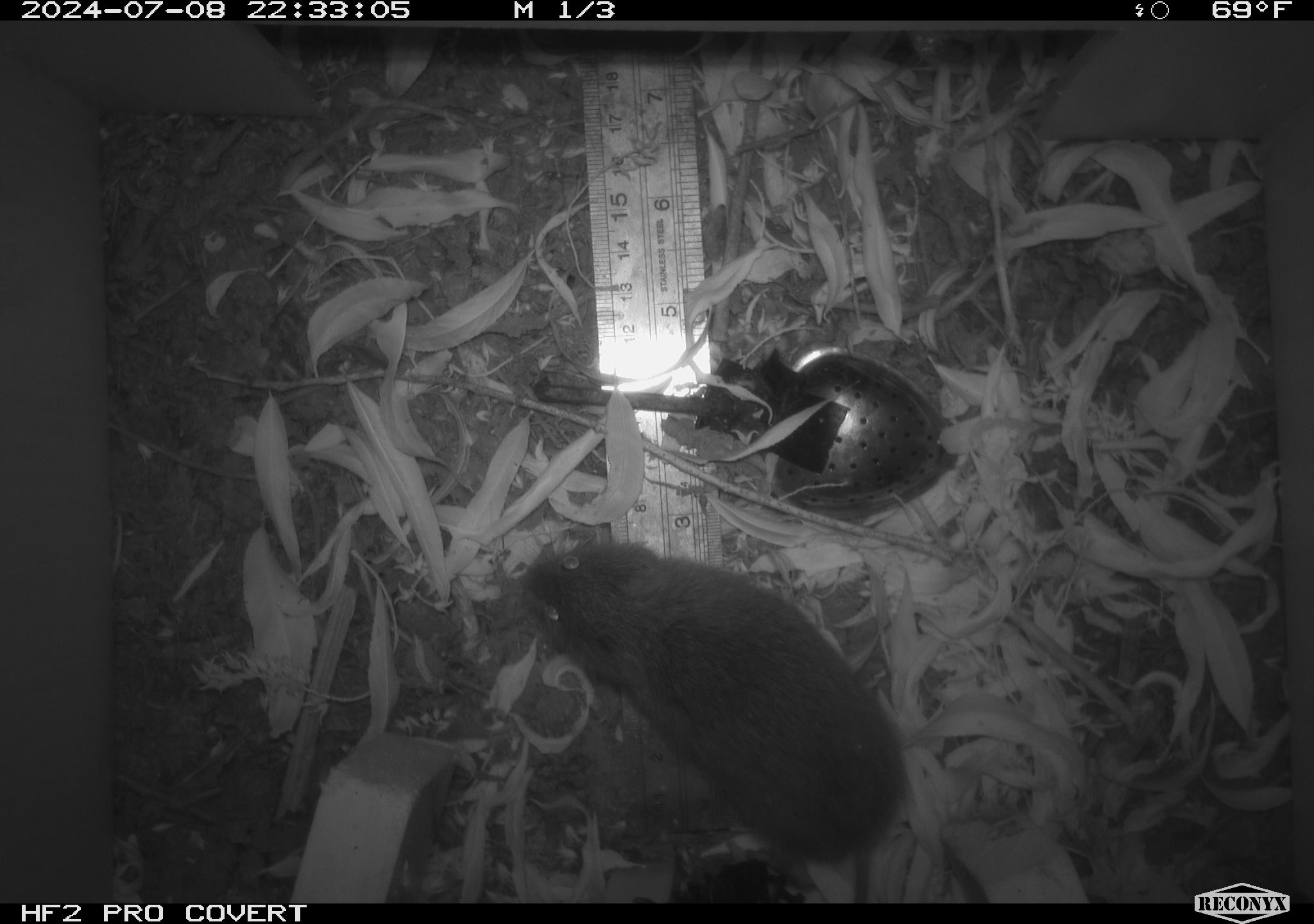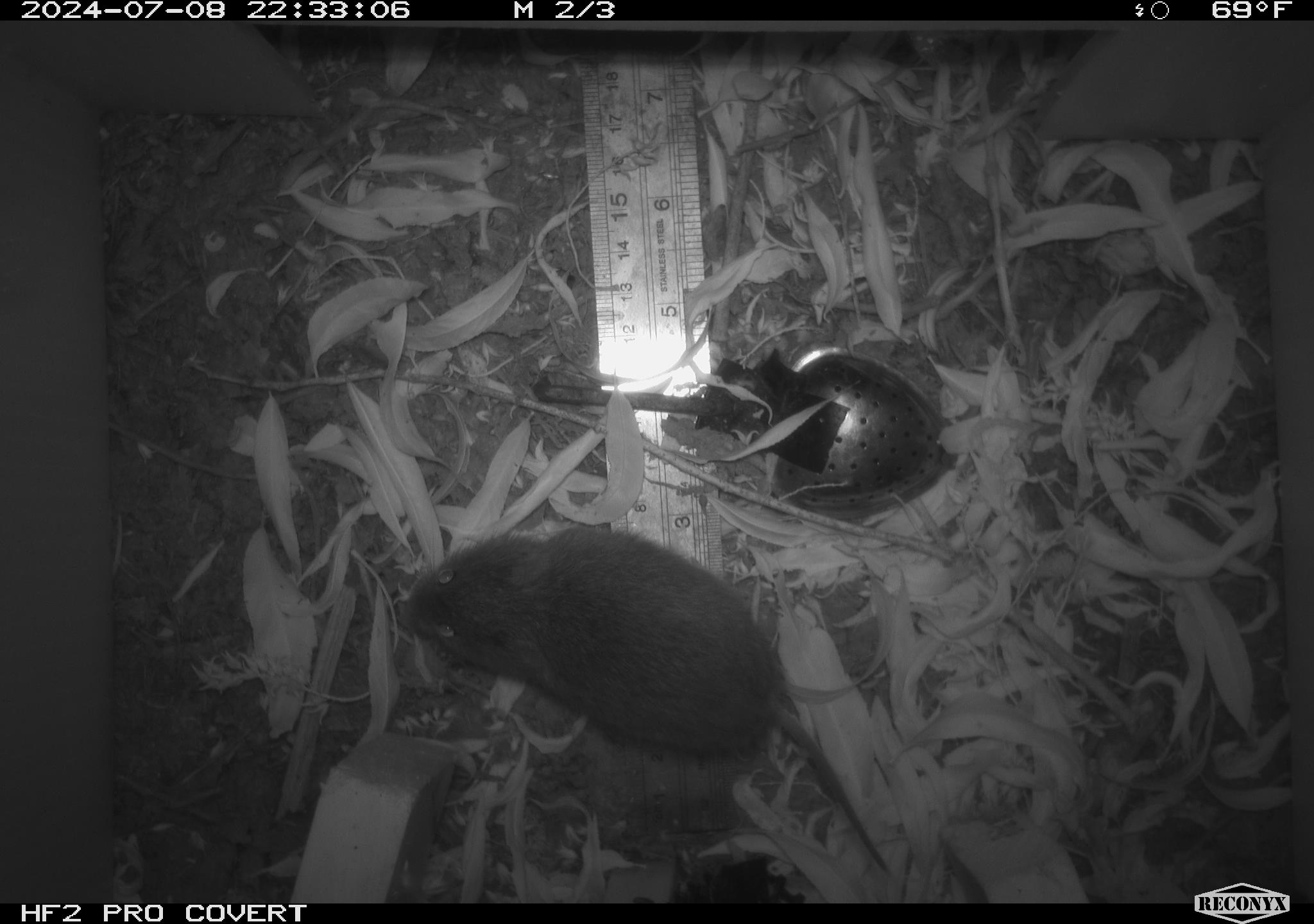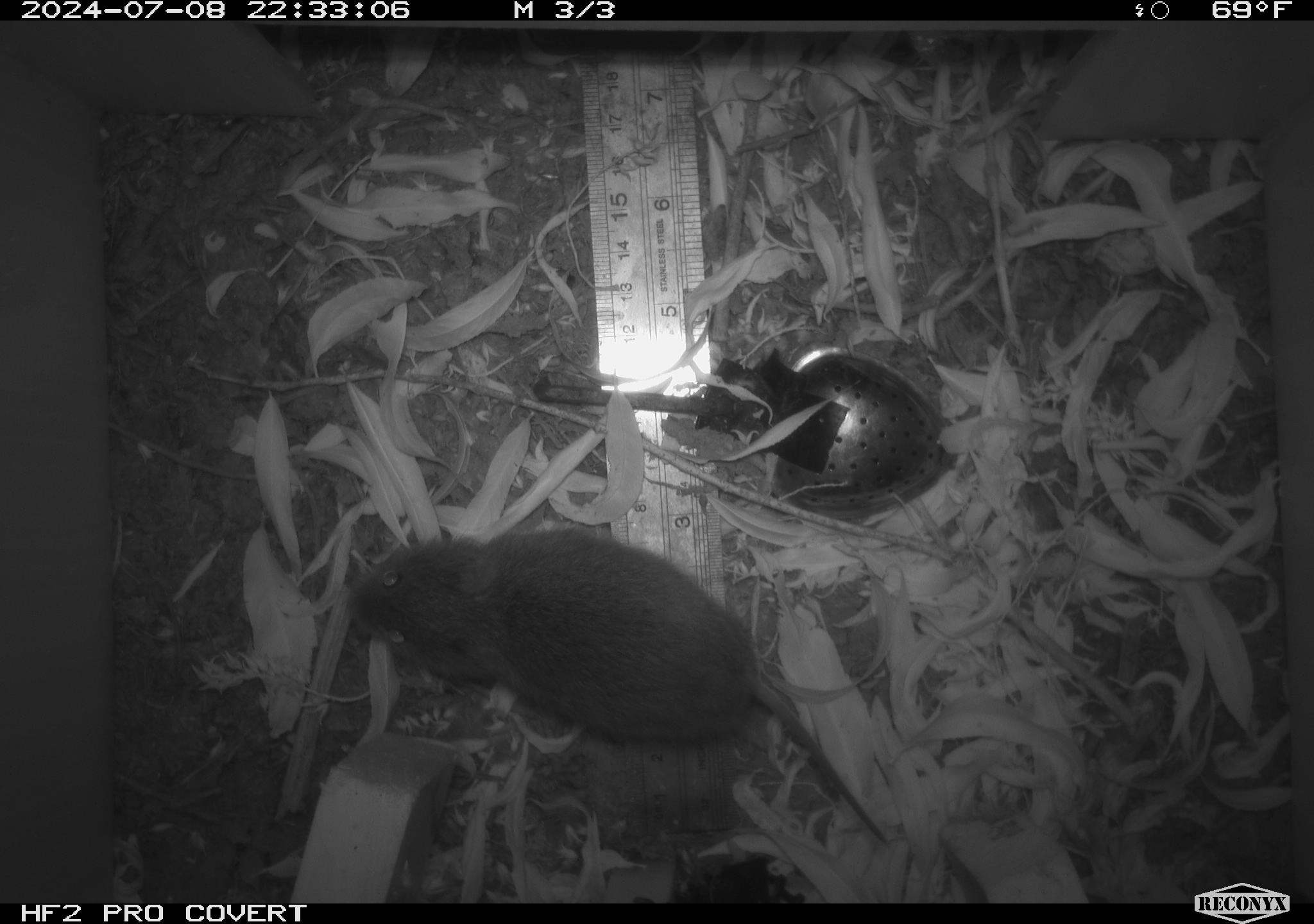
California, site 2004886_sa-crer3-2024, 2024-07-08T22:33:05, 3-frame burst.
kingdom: Animalia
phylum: Chordata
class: Mammalia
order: Rodentia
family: Cricetidae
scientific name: Arvicolinae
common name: voles, lemmings, and muskrats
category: arvicolinae subfamily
Arvicolinae subfamily (voles, lemmings, and muskrats) (Arvicolinae).